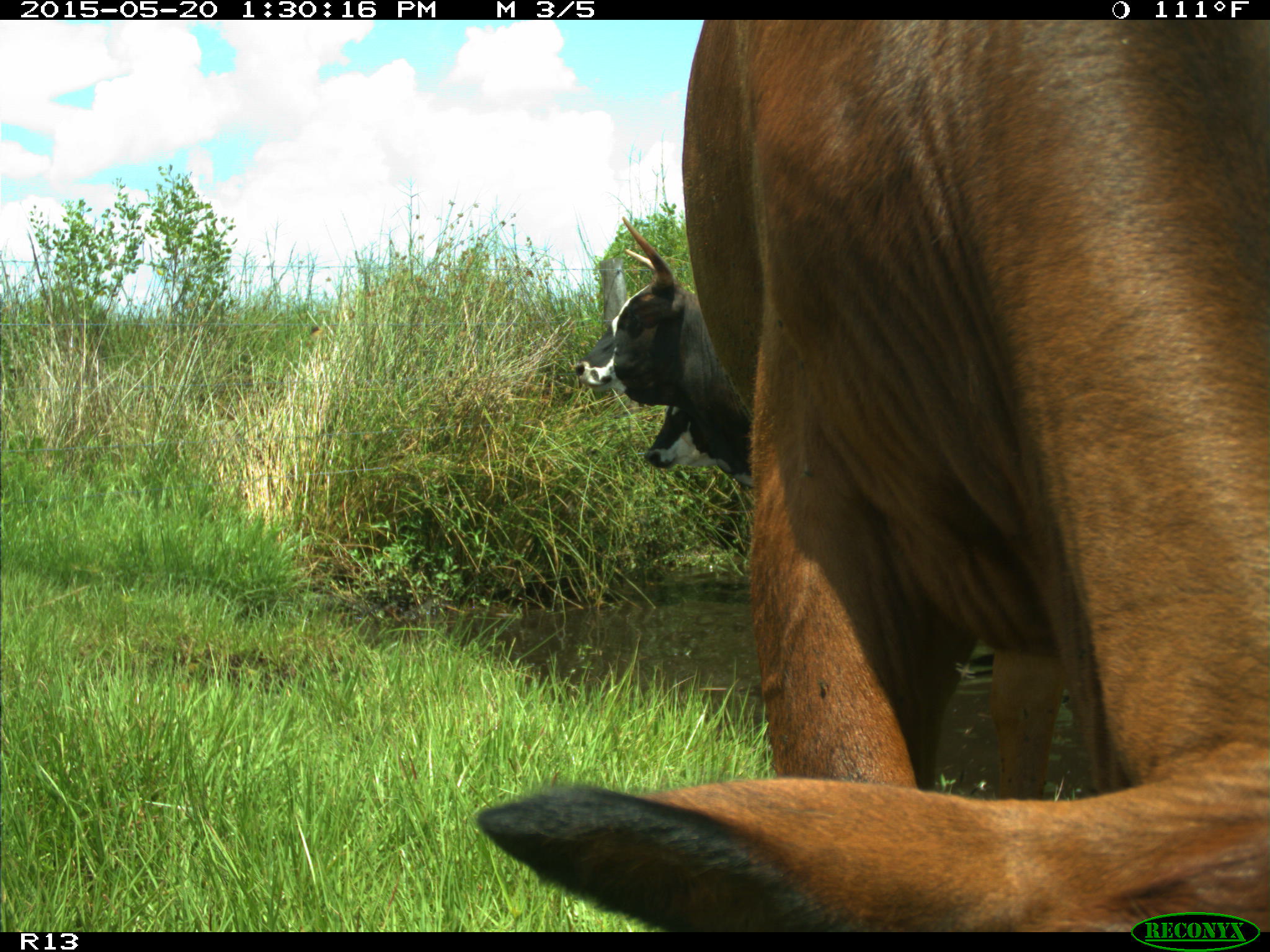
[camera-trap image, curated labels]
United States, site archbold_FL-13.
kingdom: Animalia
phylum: Chordata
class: Mammalia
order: Artiodactyla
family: Bovidae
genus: Bos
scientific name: Bos taurus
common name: domestic cow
Bos taurus (domestic cow).